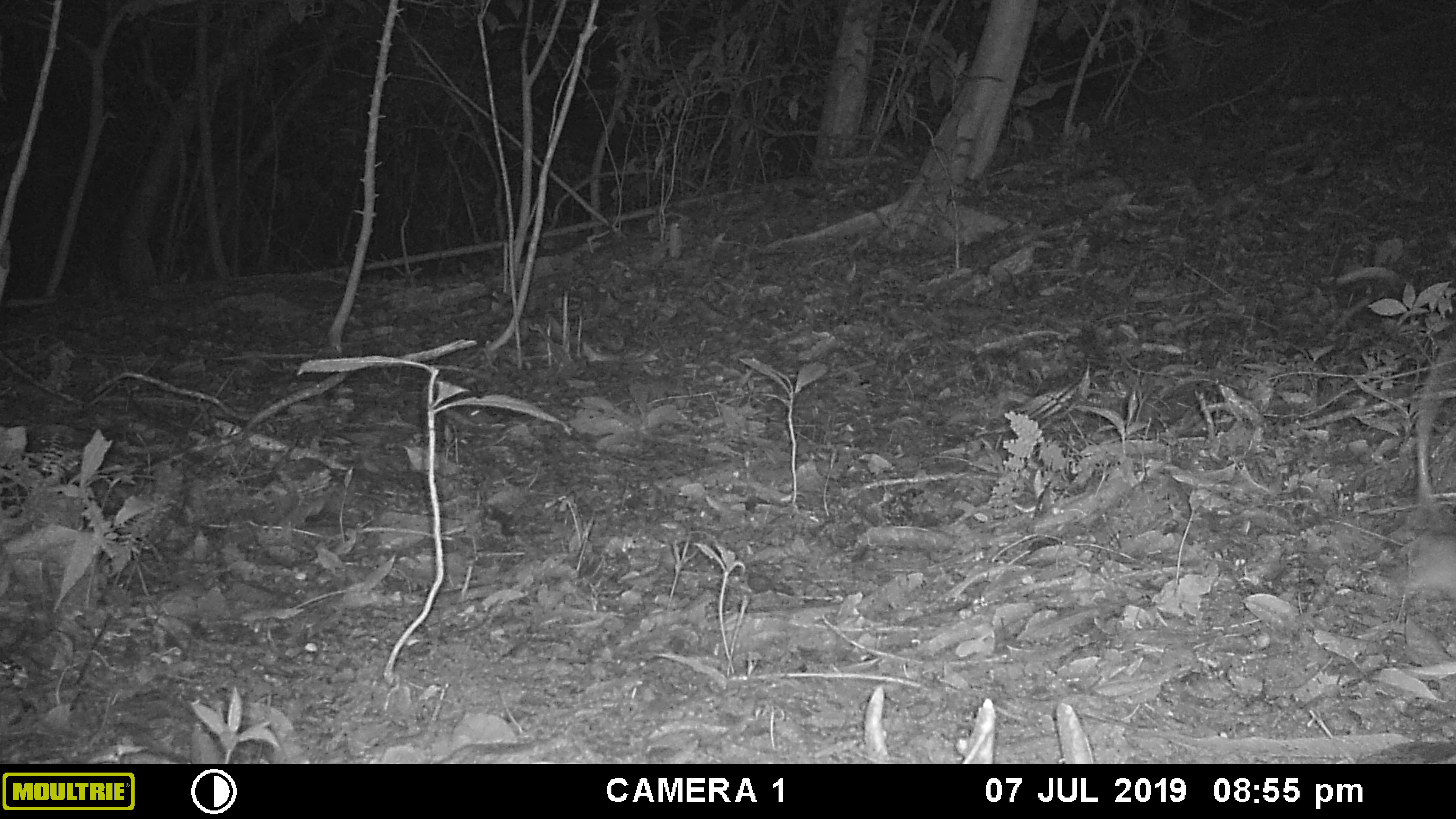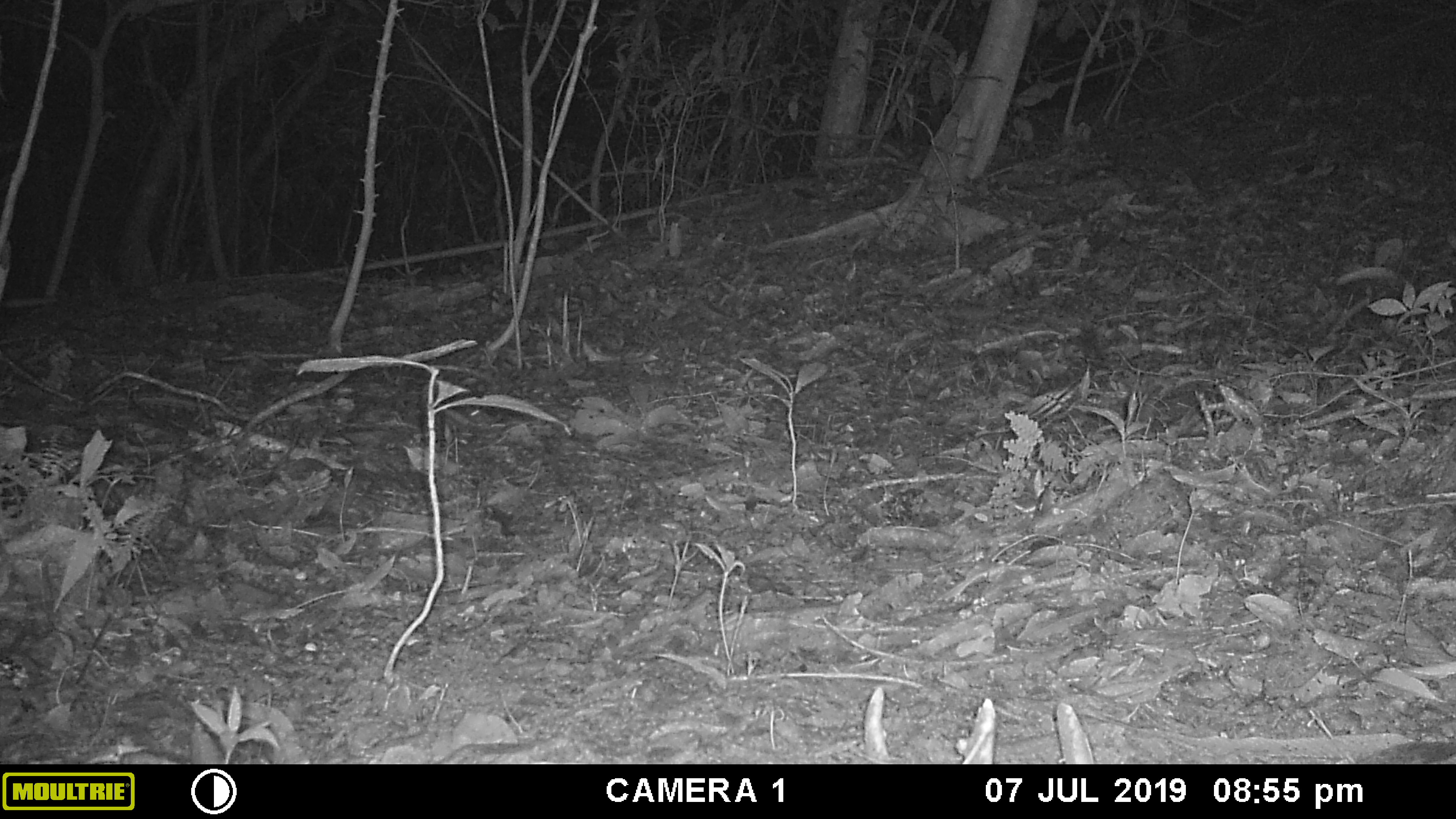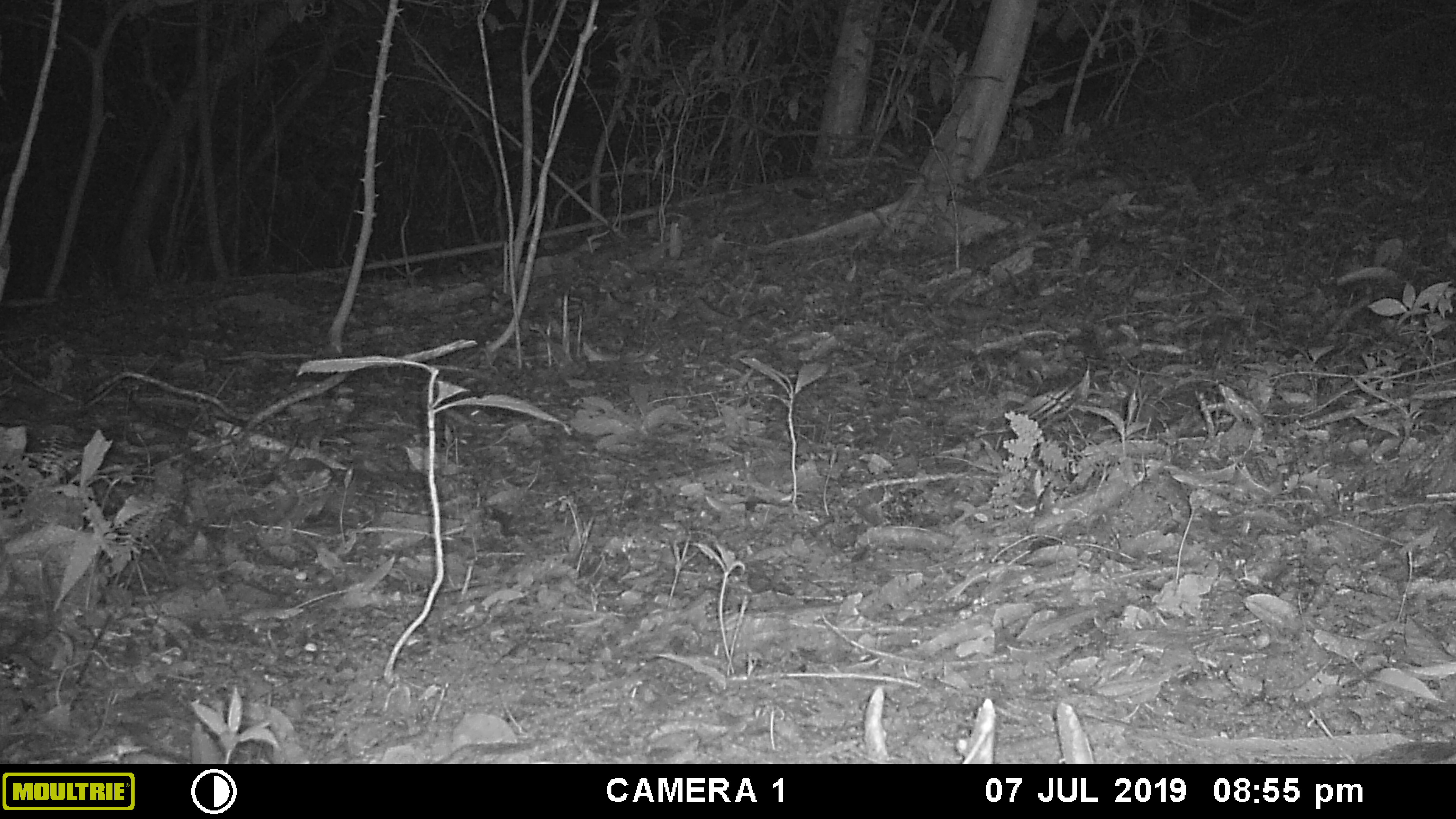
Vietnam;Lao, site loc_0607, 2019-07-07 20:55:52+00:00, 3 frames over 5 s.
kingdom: Animalia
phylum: Chordata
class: Mammalia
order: Rodentia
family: Muridae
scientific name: Muridae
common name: old-world mice and rats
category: unidentified murid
Unidentified murid (old-world mice and rats) (Muridae). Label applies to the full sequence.